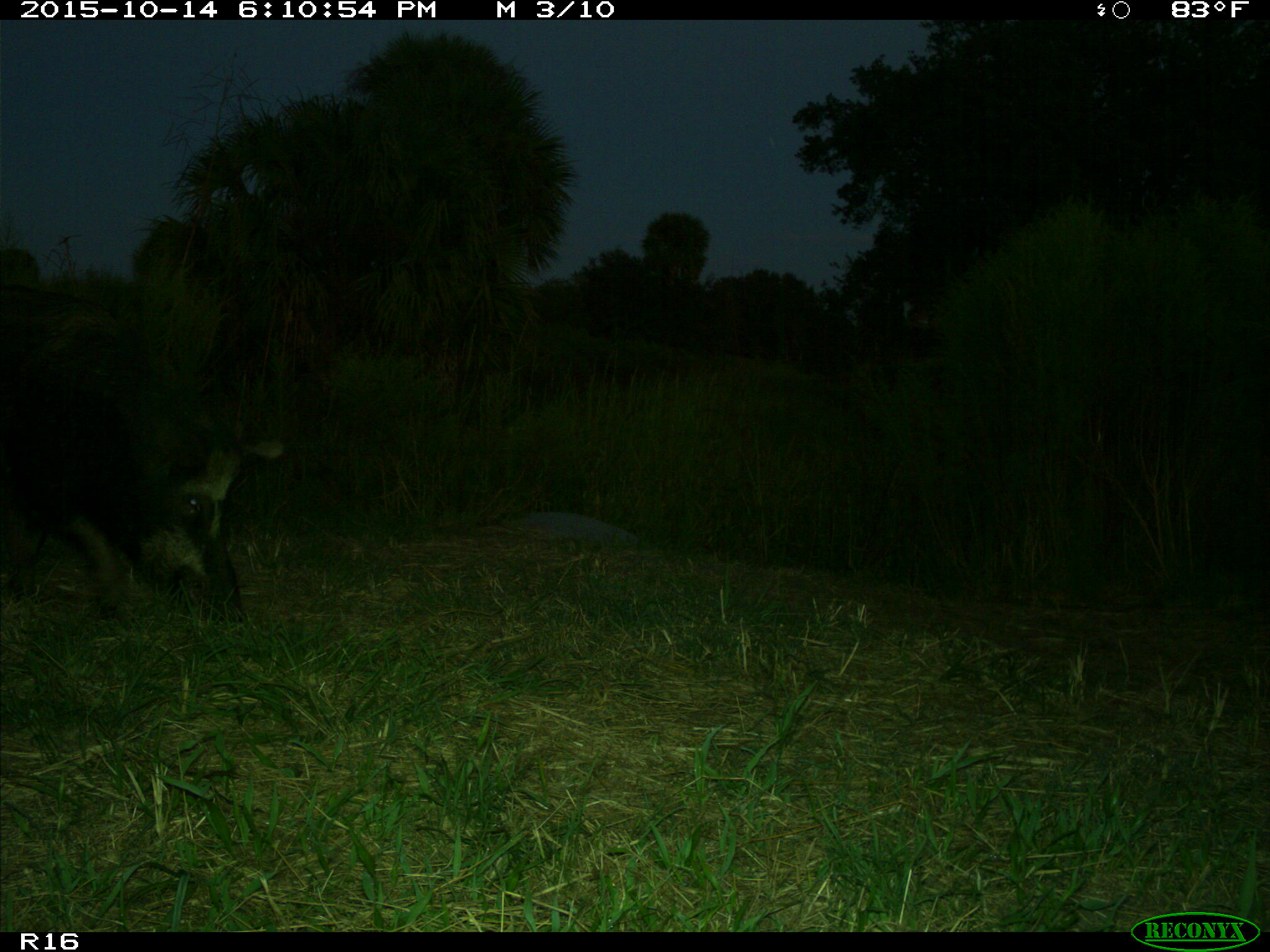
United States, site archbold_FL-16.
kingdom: Animalia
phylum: Chordata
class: Mammalia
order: Artiodactyla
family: Suidae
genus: Sus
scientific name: Sus scrofa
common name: wild boar